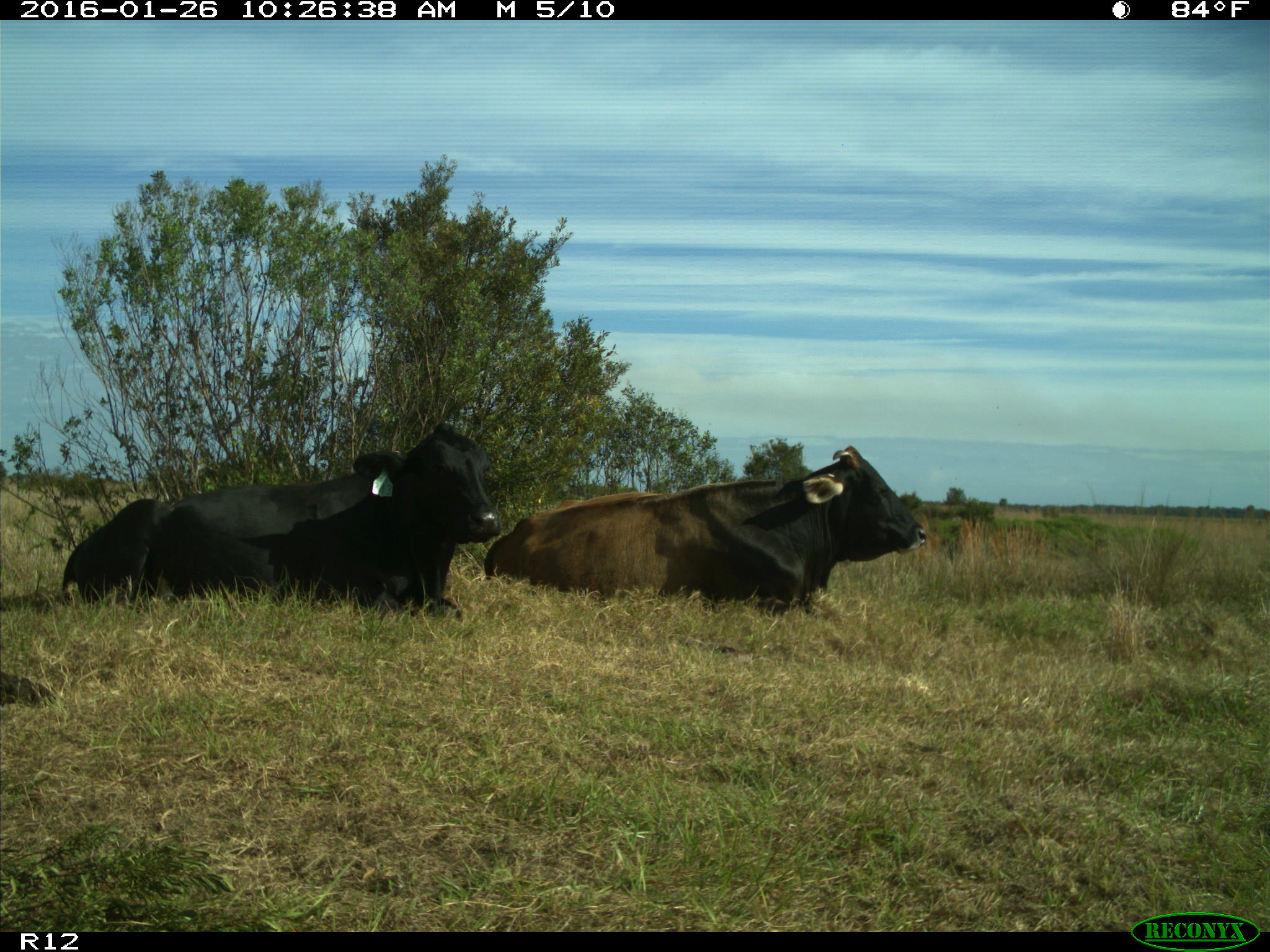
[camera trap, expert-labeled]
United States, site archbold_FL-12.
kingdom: Animalia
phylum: Chordata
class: Mammalia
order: Artiodactyla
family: Bovidae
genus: Bos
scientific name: Bos taurus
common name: domestic cow